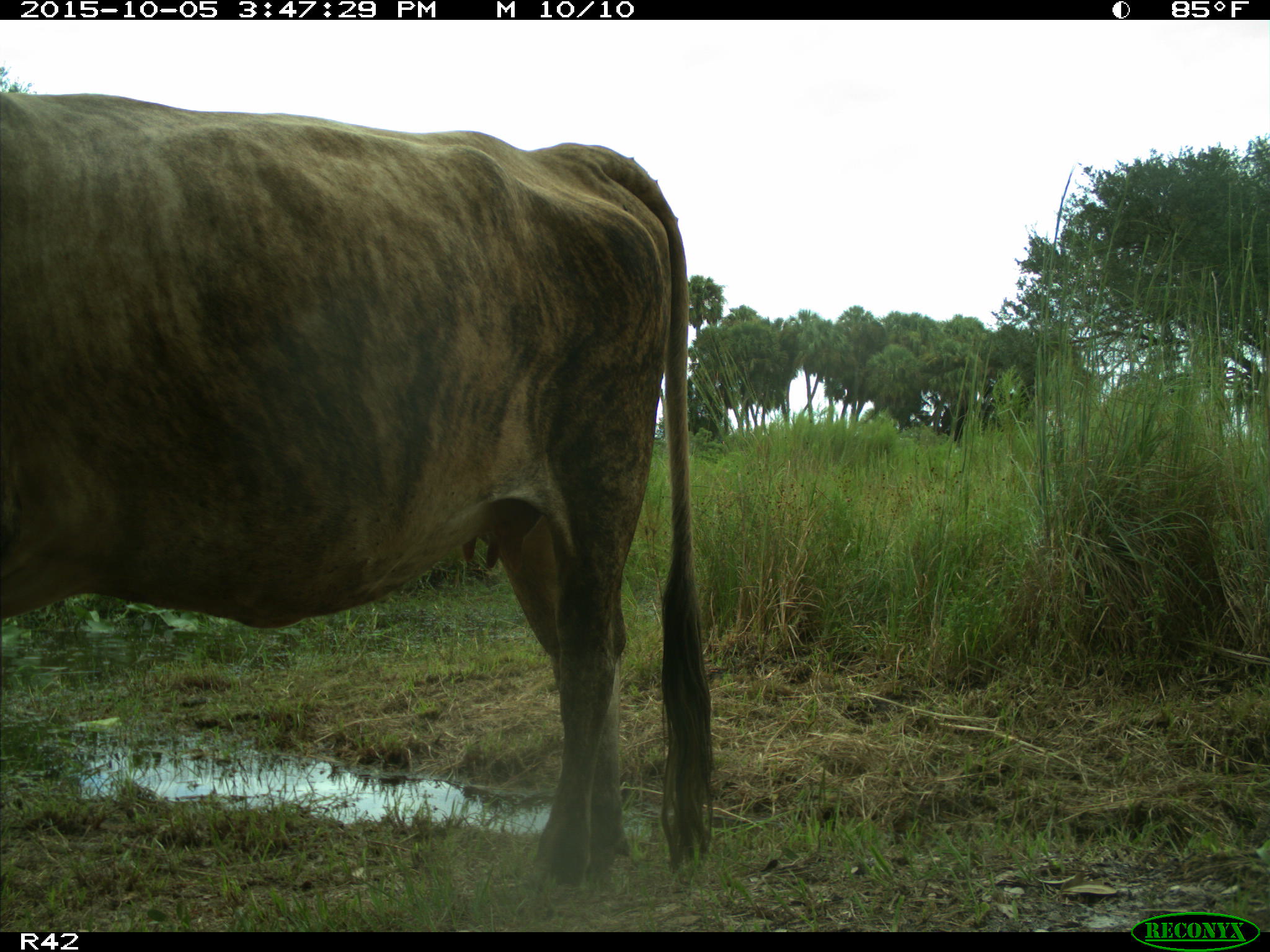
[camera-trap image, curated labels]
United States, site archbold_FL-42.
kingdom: Animalia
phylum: Chordata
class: Mammalia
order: Artiodactyla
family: Bovidae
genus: Bos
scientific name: Bos taurus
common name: domestic cow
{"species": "Bos taurus (domestic cow)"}